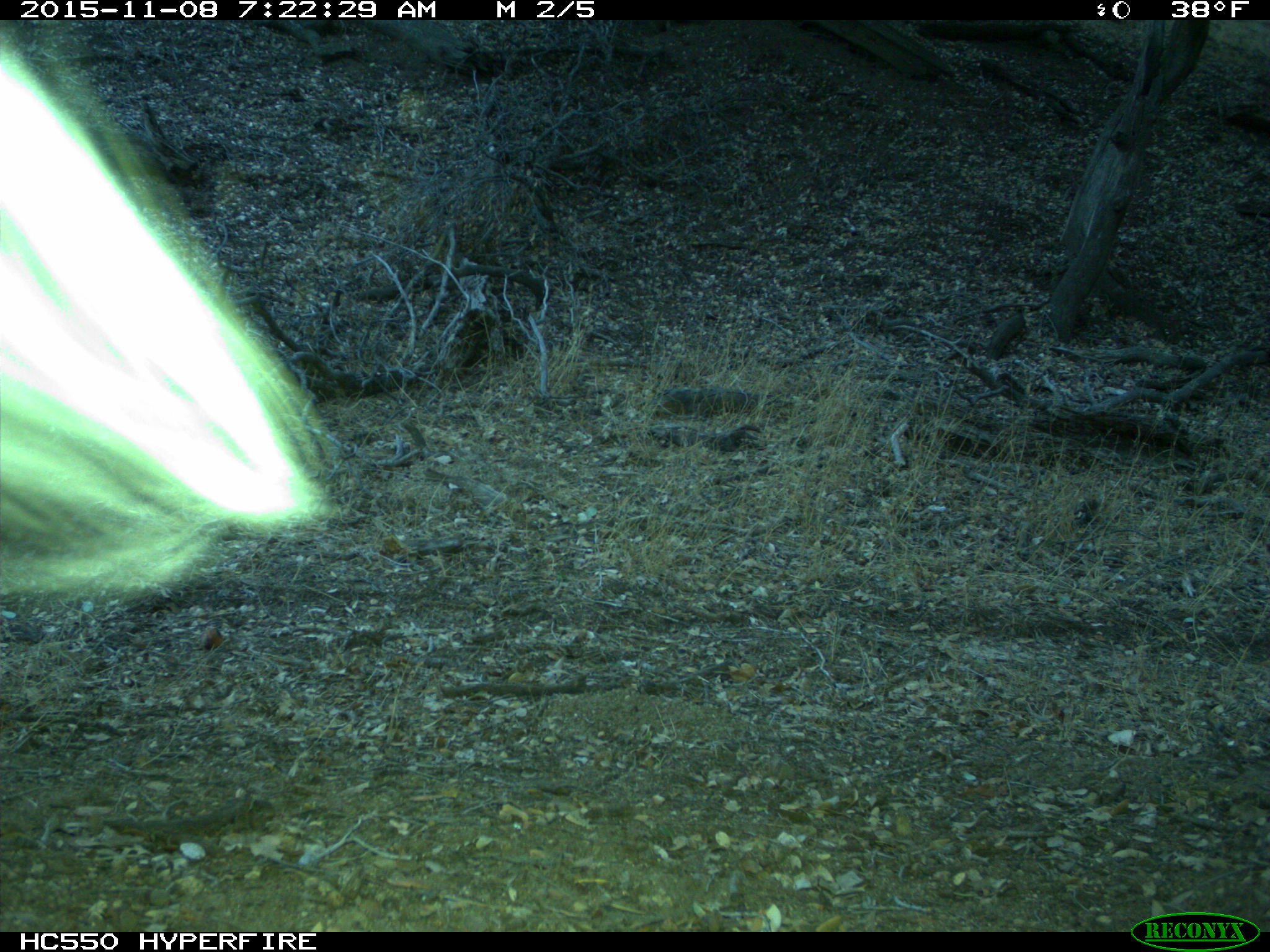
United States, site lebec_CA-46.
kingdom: Animalia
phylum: Chordata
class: Mammalia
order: Rodentia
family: Sciuridae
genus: Sciurus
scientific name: Sciurus carolinensis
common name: eastern gray squirrel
Sciurus carolinensis (eastern gray squirrel).